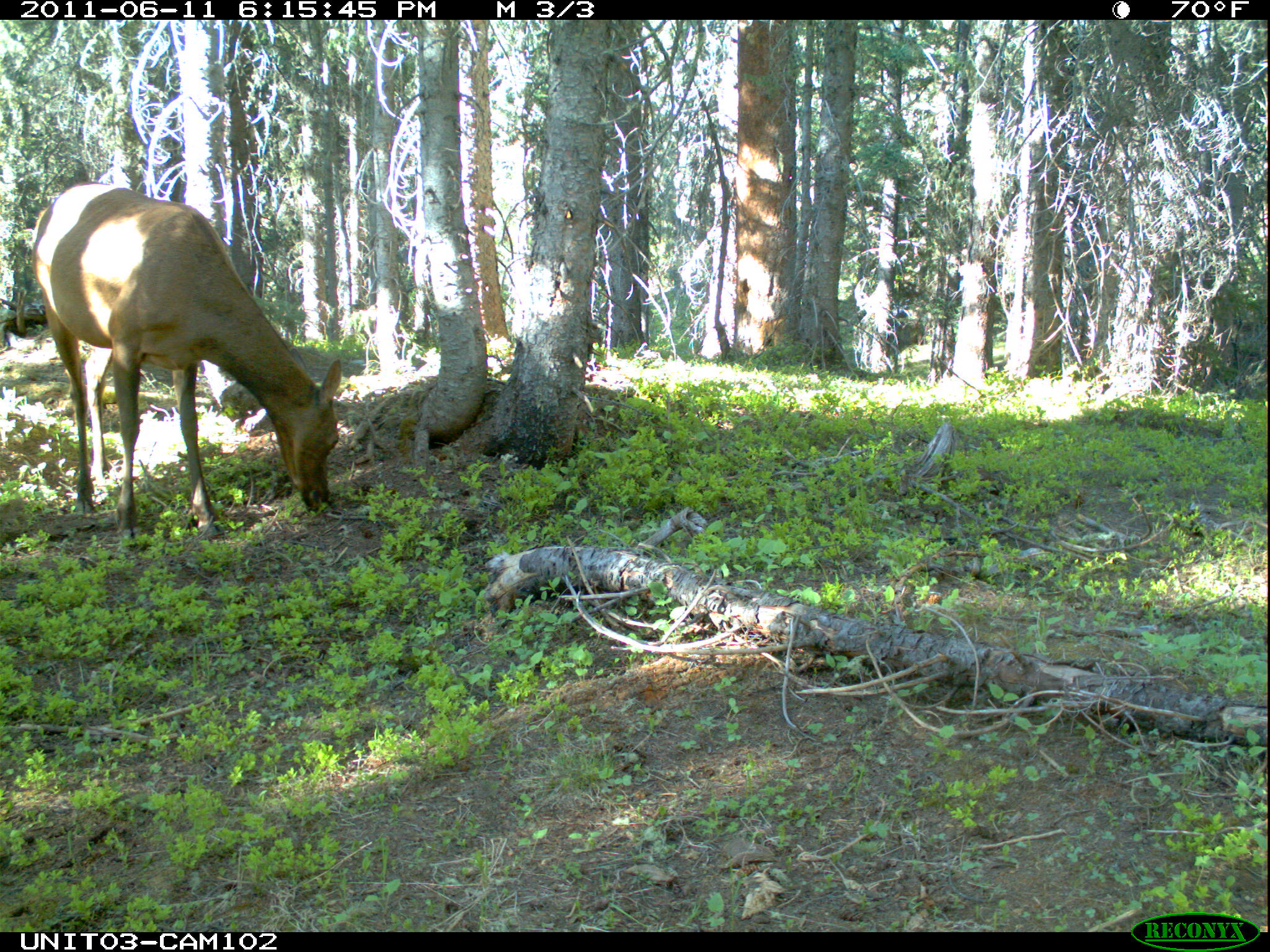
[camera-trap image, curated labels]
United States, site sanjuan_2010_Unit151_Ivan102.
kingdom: Animalia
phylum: Chordata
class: Mammalia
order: Artiodactyla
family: Cervidae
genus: Cervus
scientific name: Cervus elaphus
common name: red deer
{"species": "Cervus elaphus (red deer)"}